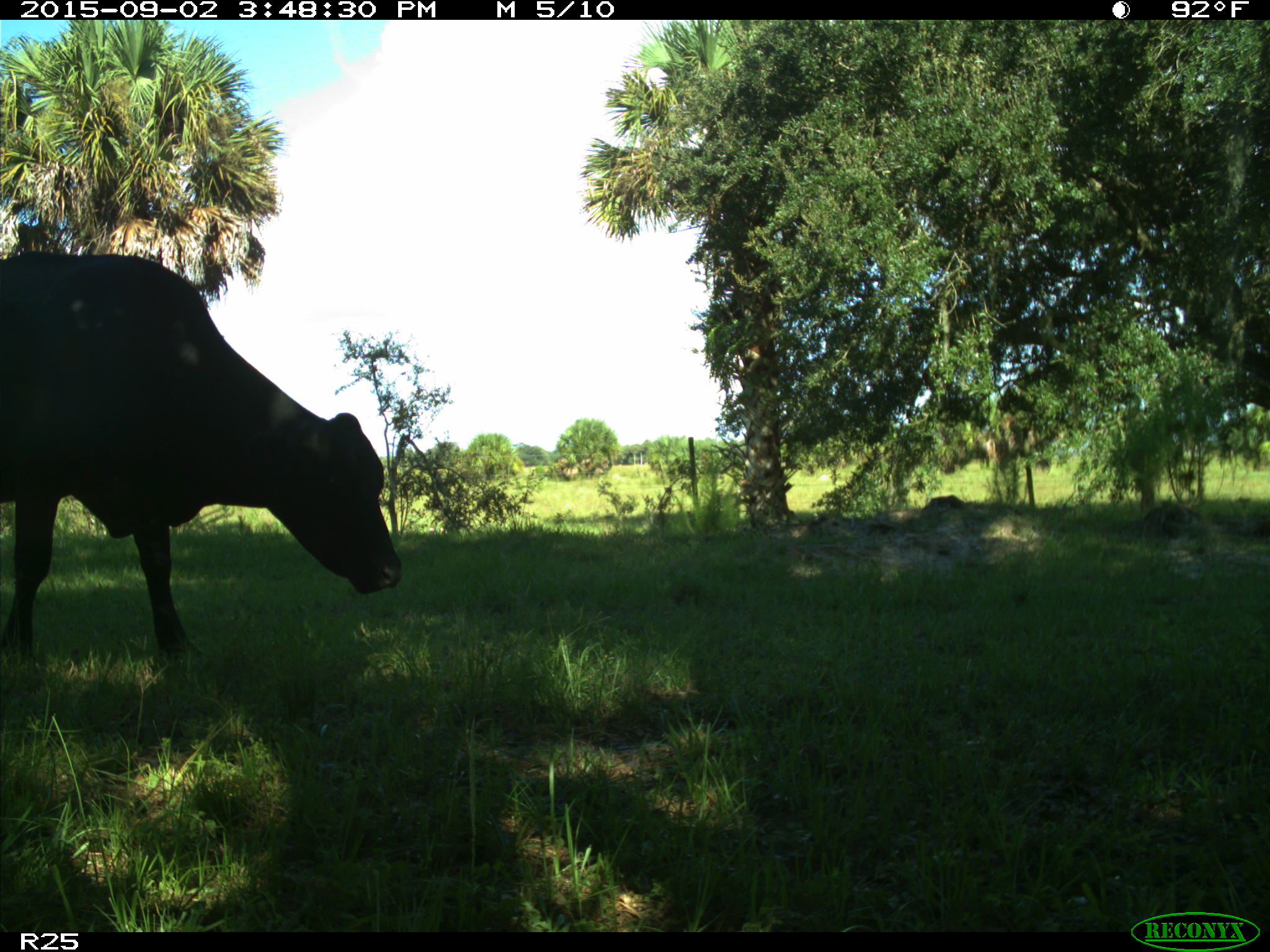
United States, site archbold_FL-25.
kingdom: Animalia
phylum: Chordata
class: Mammalia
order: Artiodactyla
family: Bovidae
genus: Bos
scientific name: Bos taurus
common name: domestic cow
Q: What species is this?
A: Bos taurus (domestic cow).